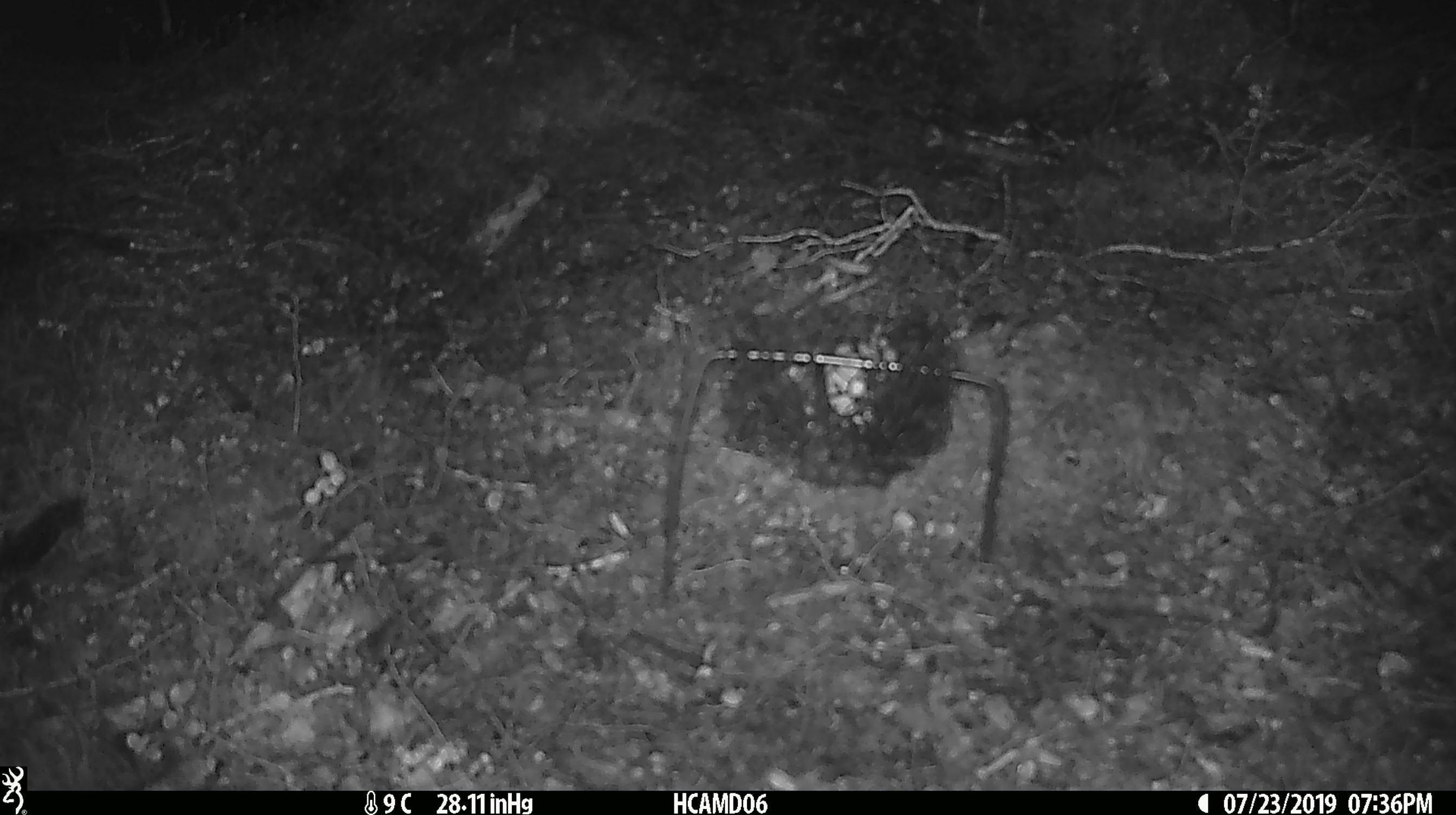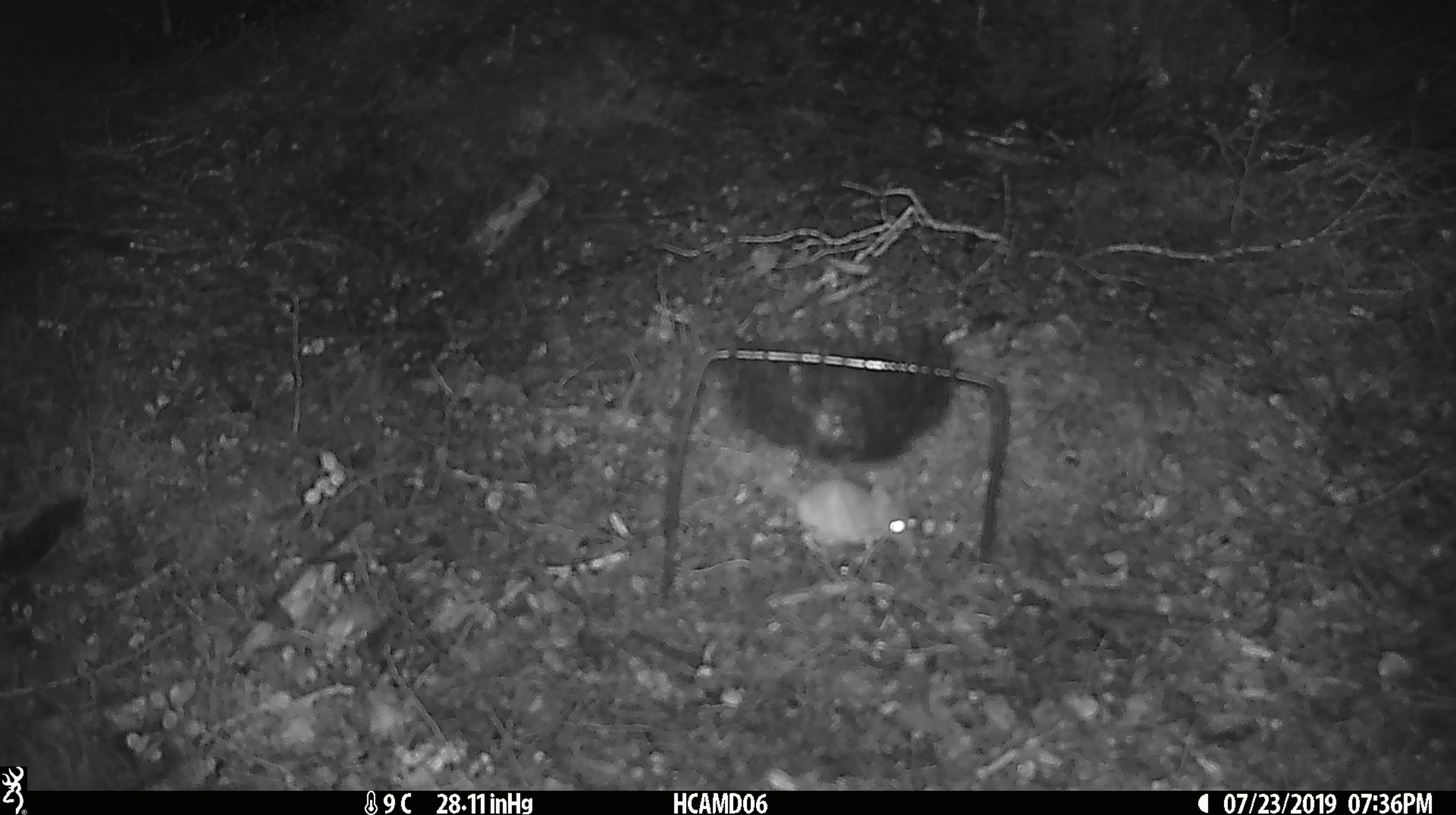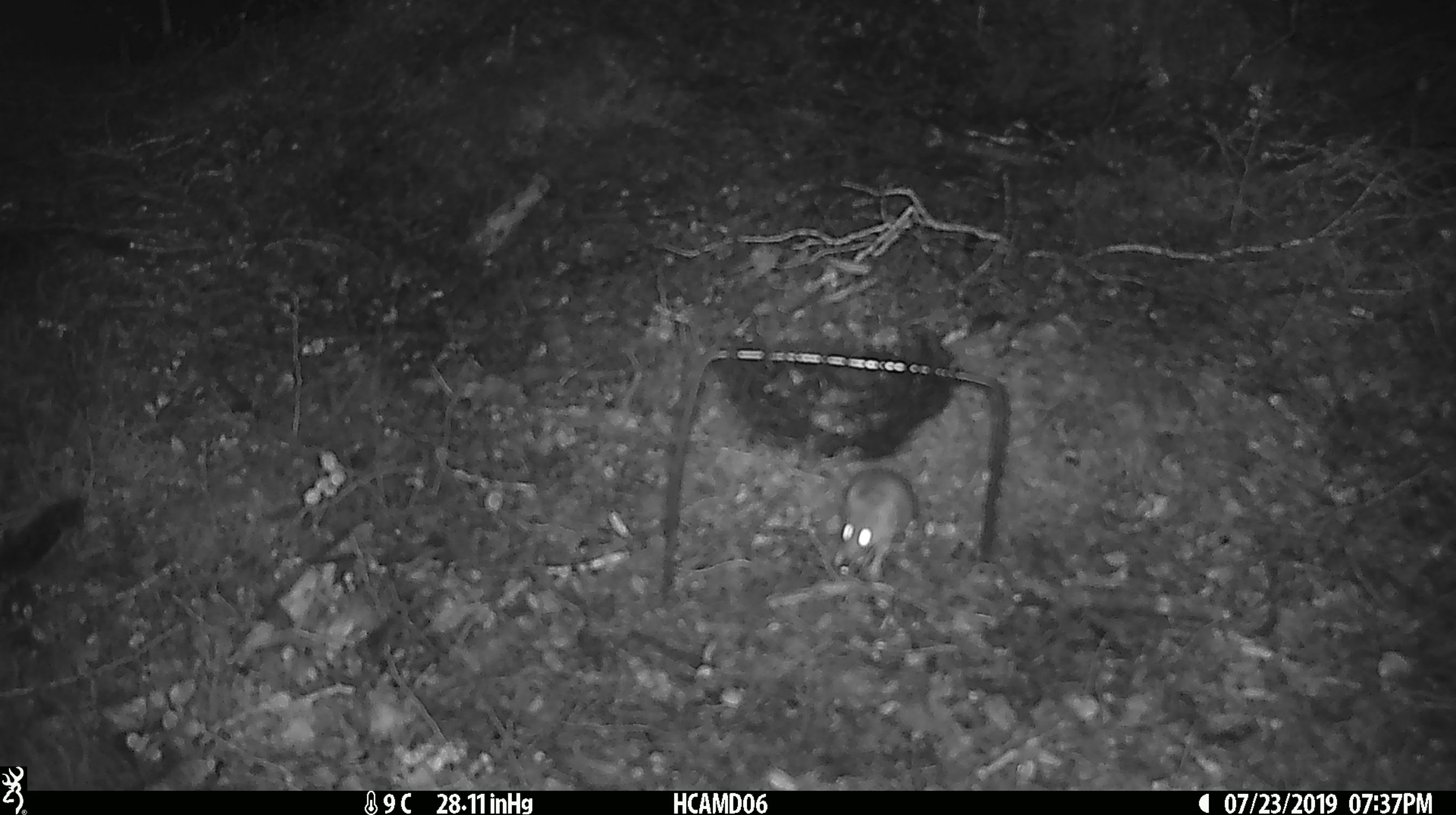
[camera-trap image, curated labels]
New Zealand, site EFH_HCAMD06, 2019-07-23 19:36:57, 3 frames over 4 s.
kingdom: Animalia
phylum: Chordata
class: Mammalia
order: Rodentia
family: Muridae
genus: Mus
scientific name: Mus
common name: mouse